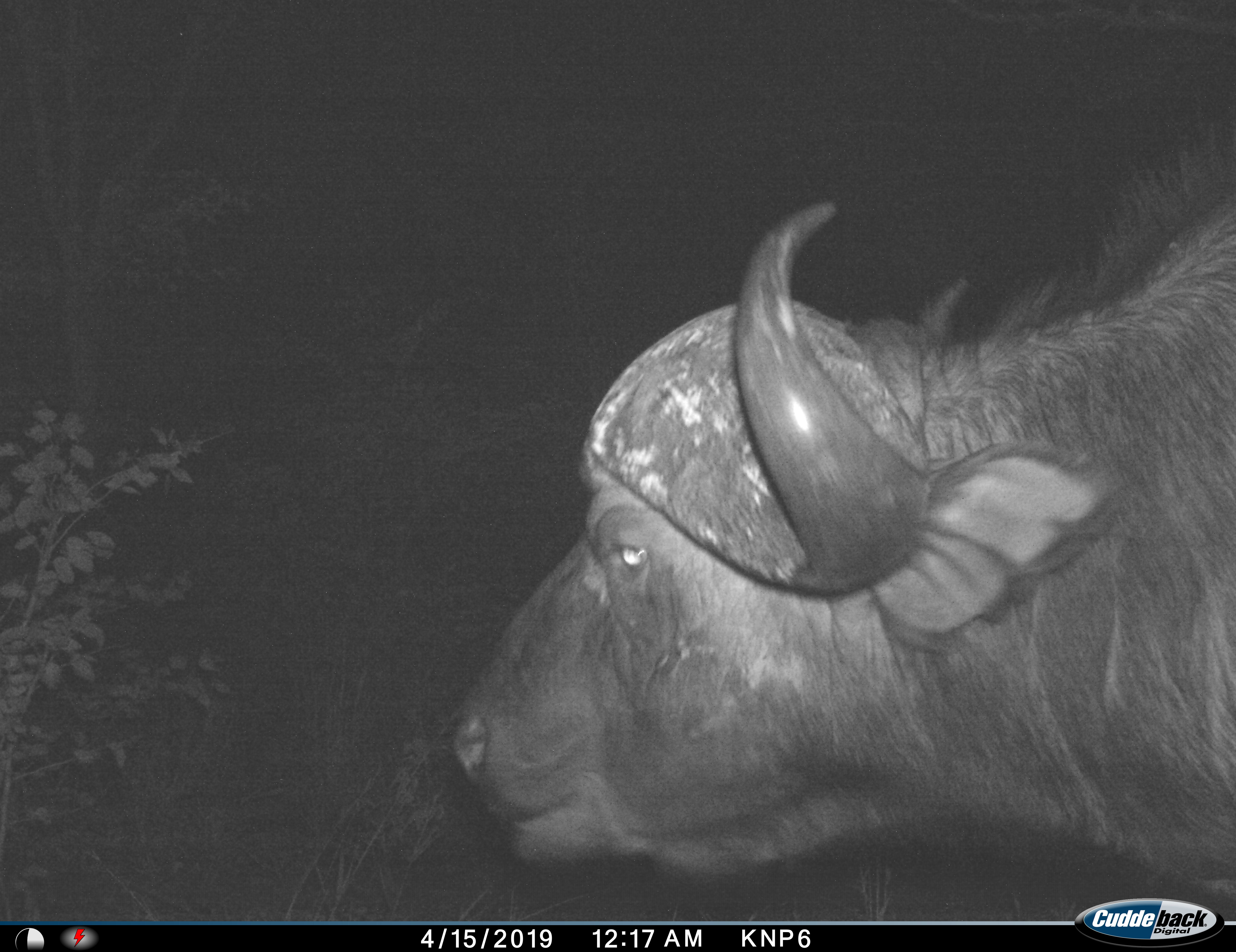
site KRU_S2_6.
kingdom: Animalia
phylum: Chordata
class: Mammalia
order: Artiodactyla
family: Bovidae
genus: Syncerus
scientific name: Syncerus caffer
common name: african buffalo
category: buffalo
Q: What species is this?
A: Buffalo (african buffalo) (Syncerus caffer).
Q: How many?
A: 1.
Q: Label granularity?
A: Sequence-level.